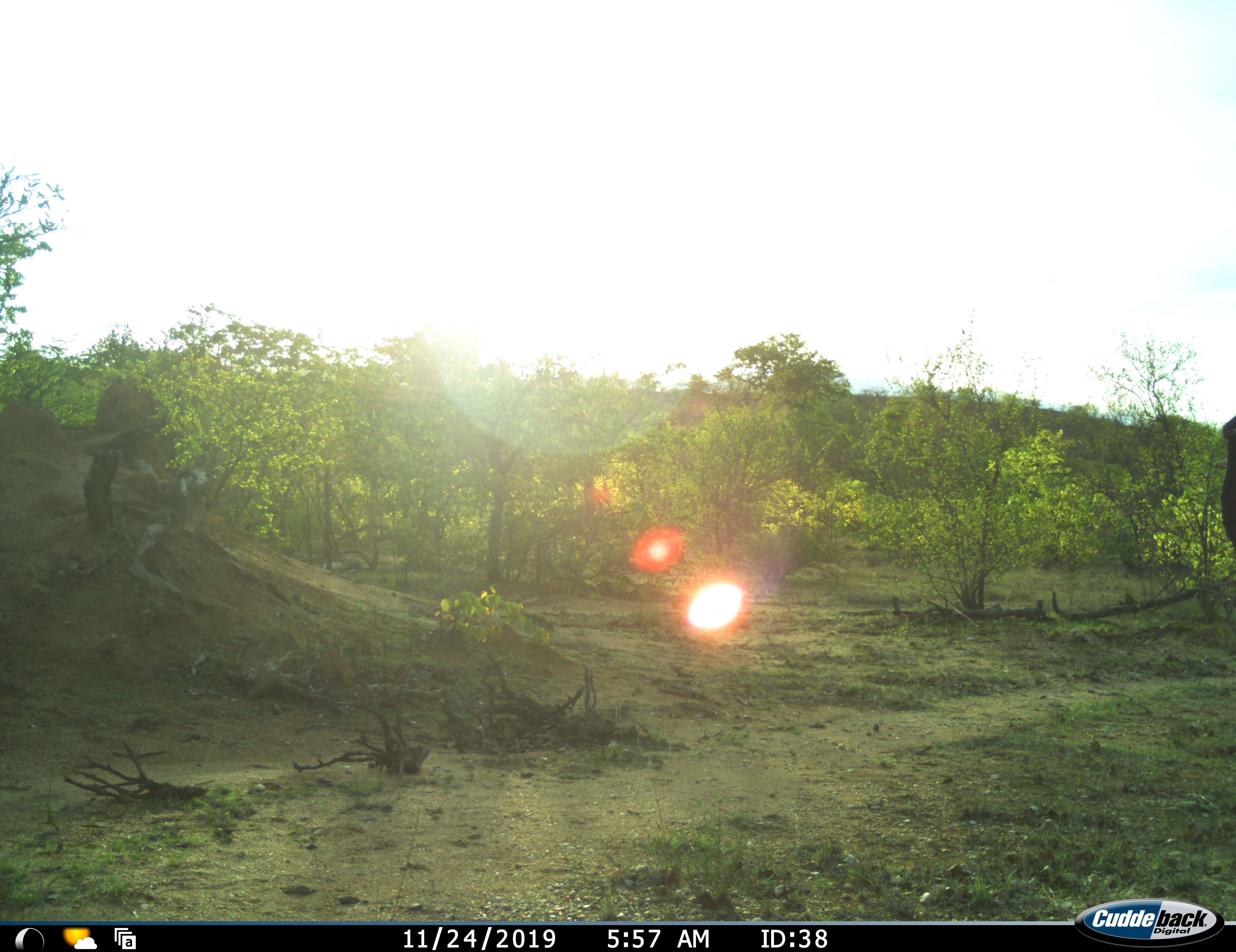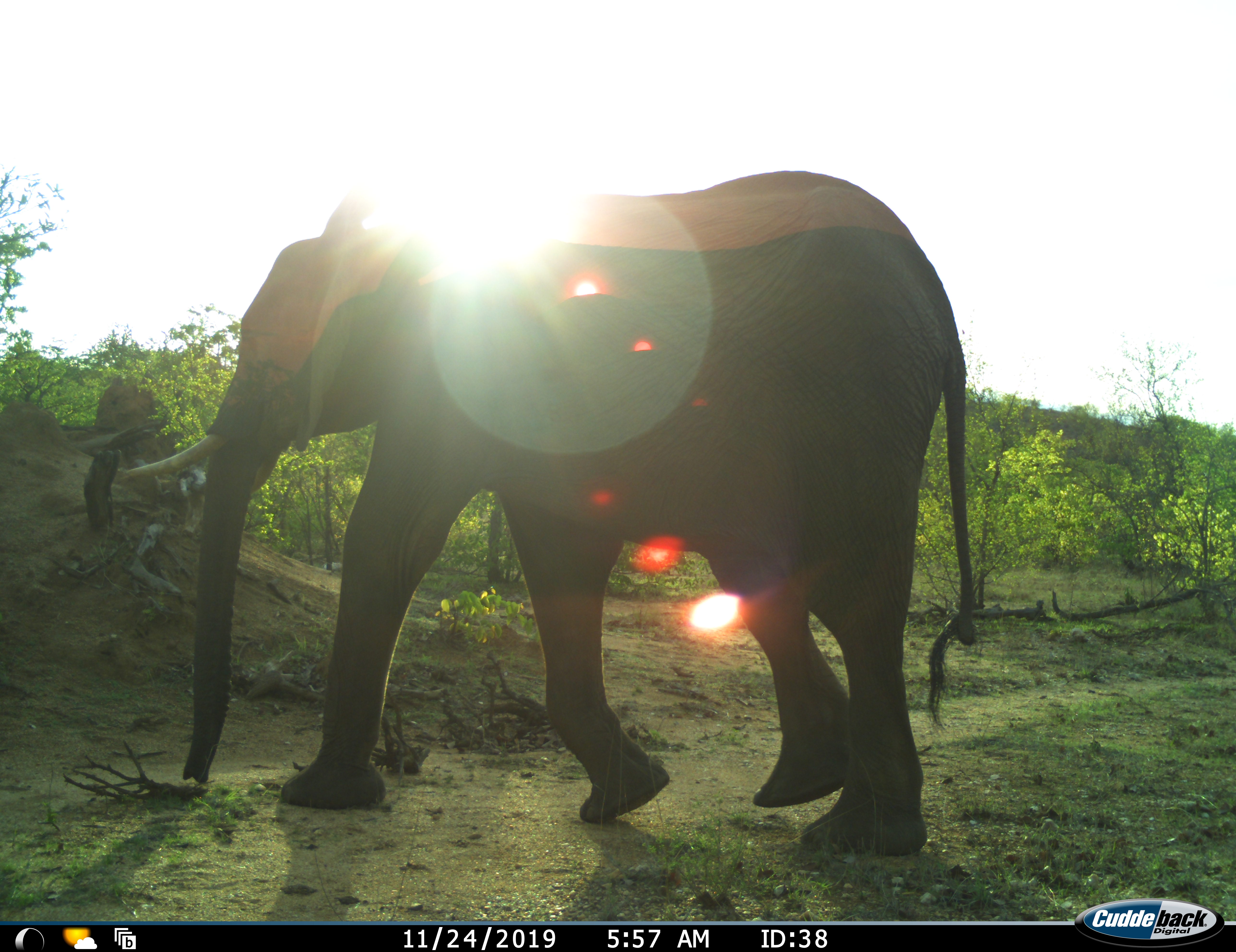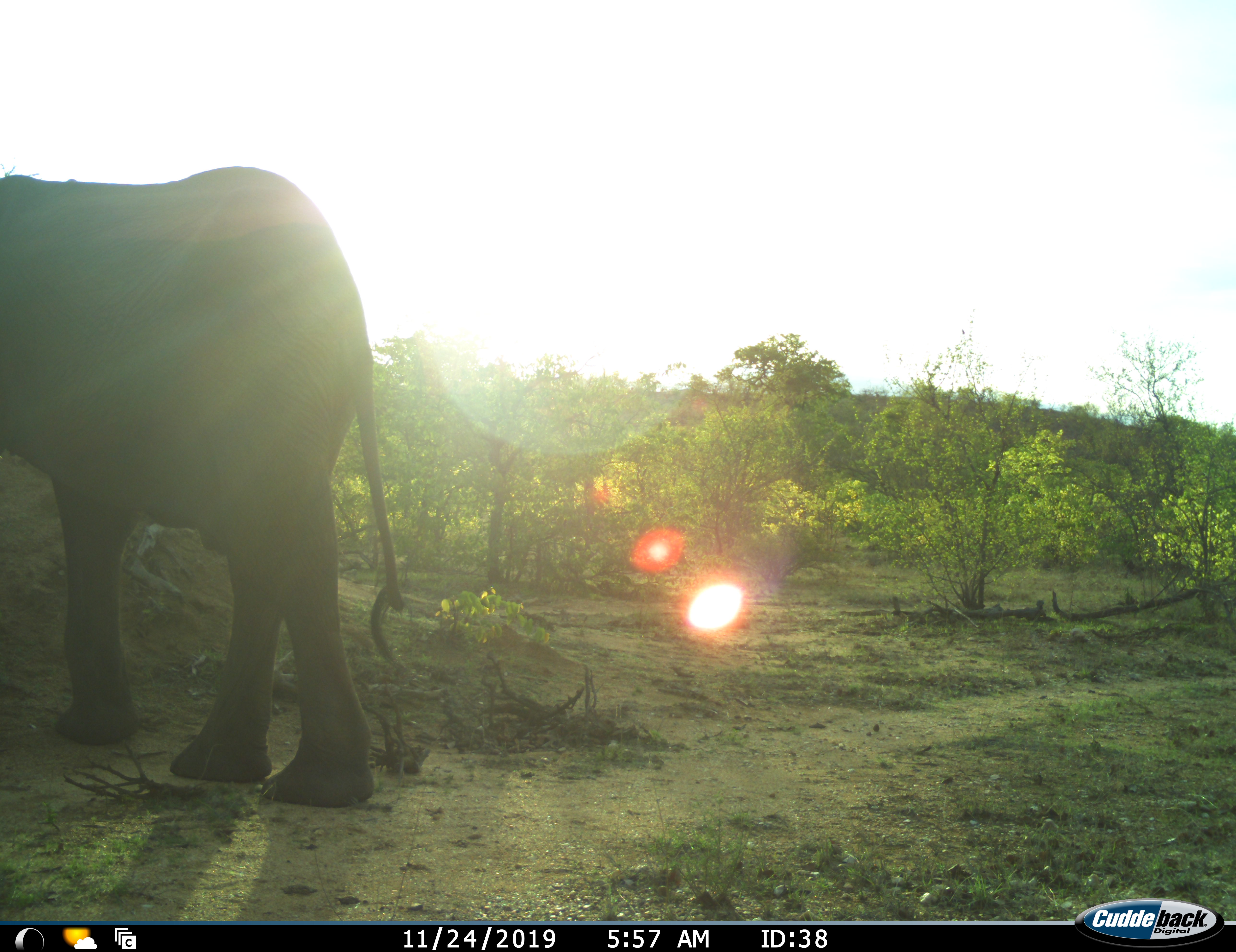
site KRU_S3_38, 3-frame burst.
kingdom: Animalia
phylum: Chordata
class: Mammalia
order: Proboscidea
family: Elephantidae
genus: Loxodonta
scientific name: Loxodonta africana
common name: african bush elephant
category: elephant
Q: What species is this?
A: Elephant (african bush elephant) (Loxodonta africana).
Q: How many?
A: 1.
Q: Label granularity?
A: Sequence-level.